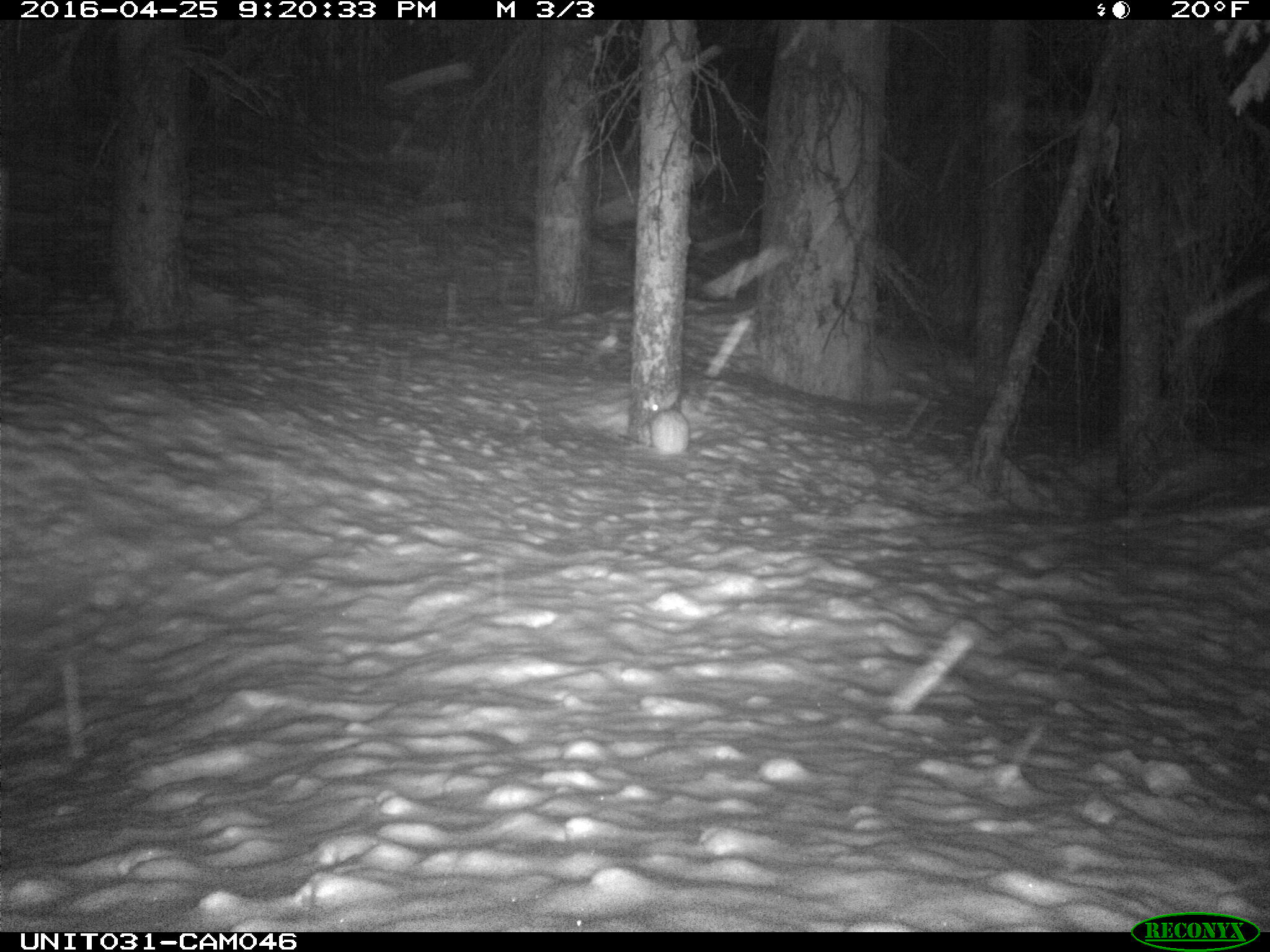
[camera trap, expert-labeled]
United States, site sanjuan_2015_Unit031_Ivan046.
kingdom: Animalia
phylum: Chordata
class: Mammalia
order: Lagomorpha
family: Leporidae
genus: Lepus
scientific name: Lepus americanus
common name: snowshoe hare